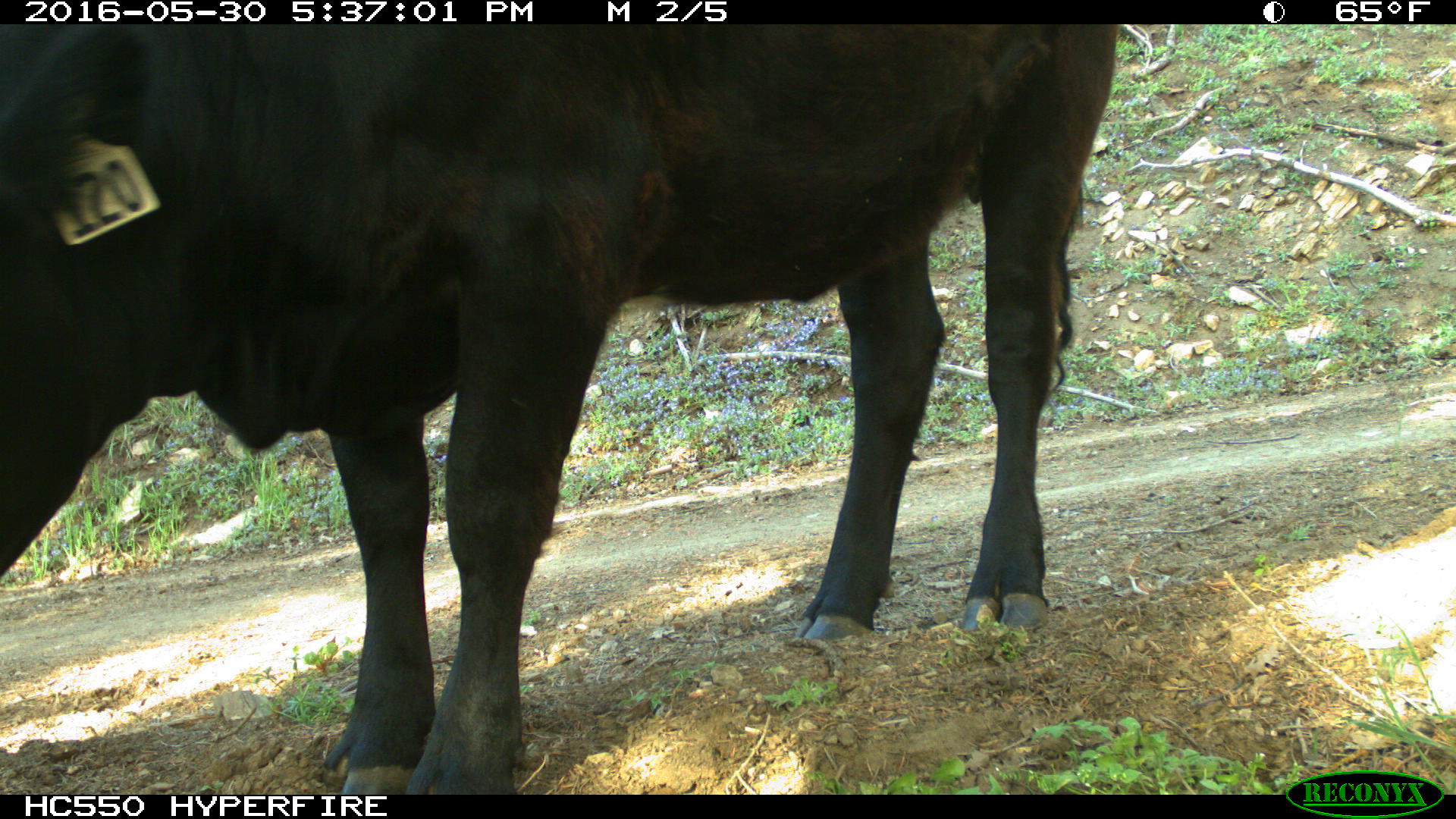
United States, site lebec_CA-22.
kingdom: Animalia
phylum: Chordata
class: Mammalia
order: Artiodactyla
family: Bovidae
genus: Bos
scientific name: Bos taurus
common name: domestic cow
Bos taurus (domestic cow).